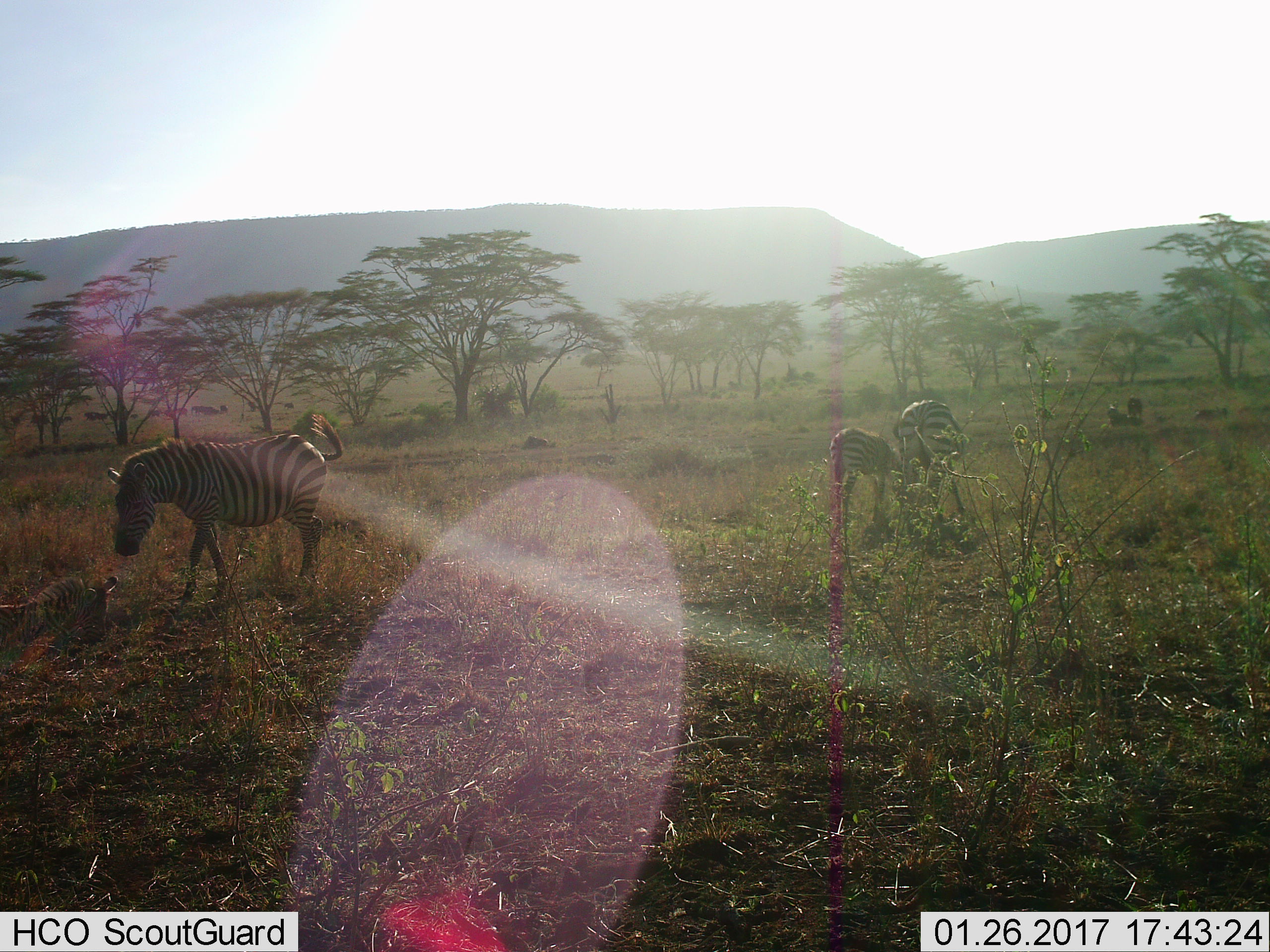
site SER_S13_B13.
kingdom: Animalia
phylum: Chordata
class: Mammalia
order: Perissodactyla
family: Equidae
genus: Equus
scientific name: Equus quagga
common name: plains zebra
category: zebraplains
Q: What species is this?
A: Zebraplains (plains zebra) (Equus quagga).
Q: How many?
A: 4.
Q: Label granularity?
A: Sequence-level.